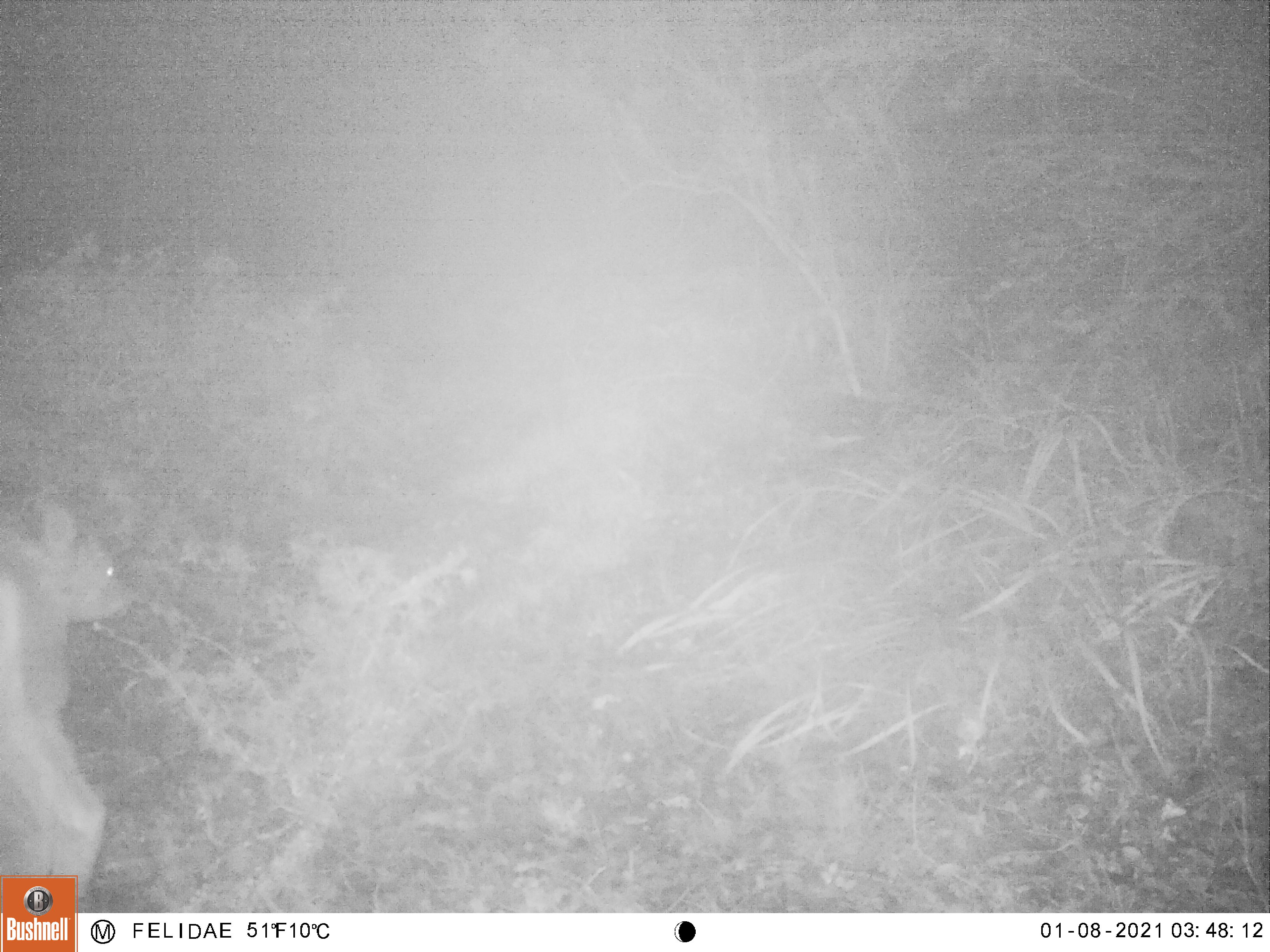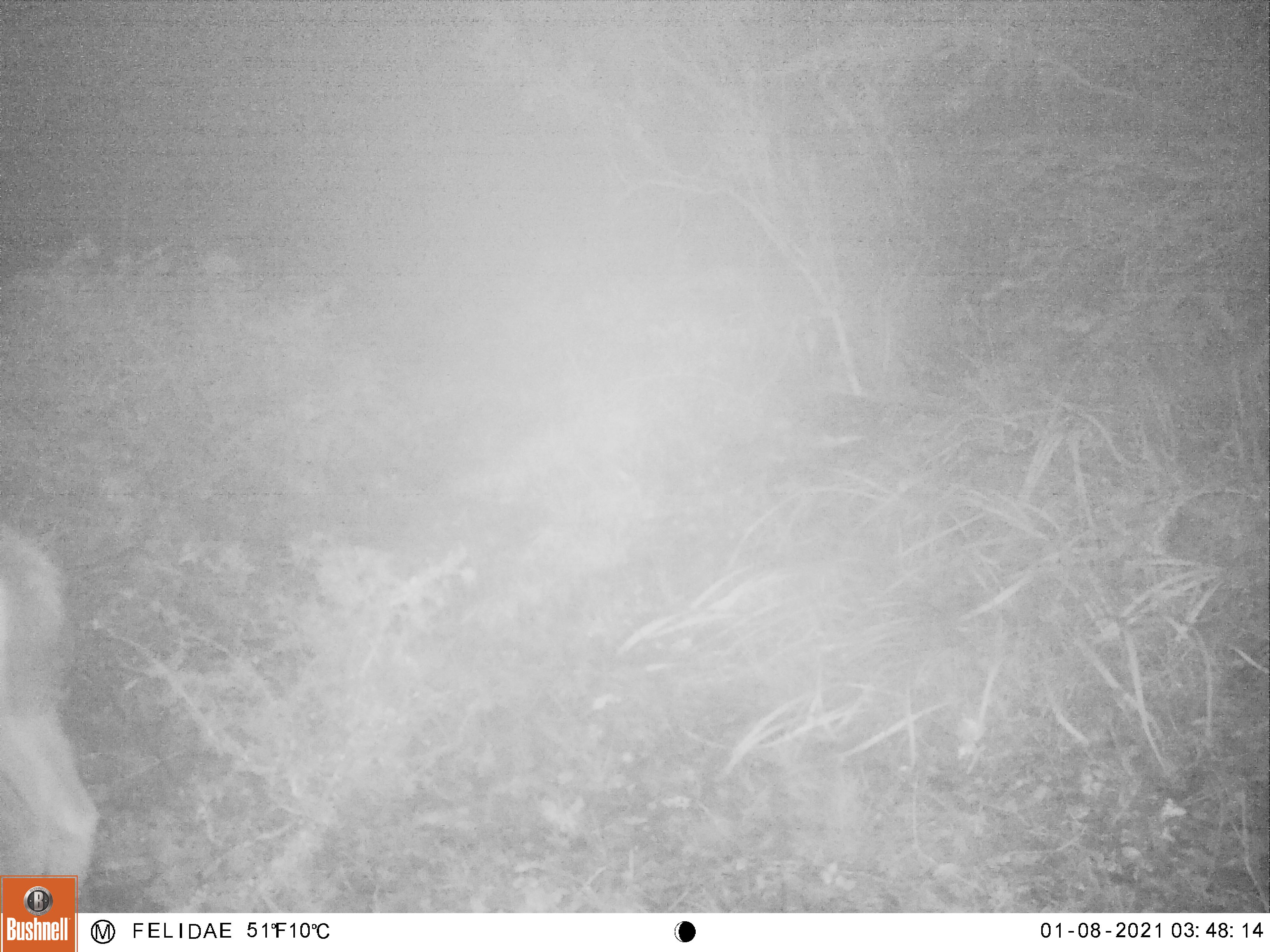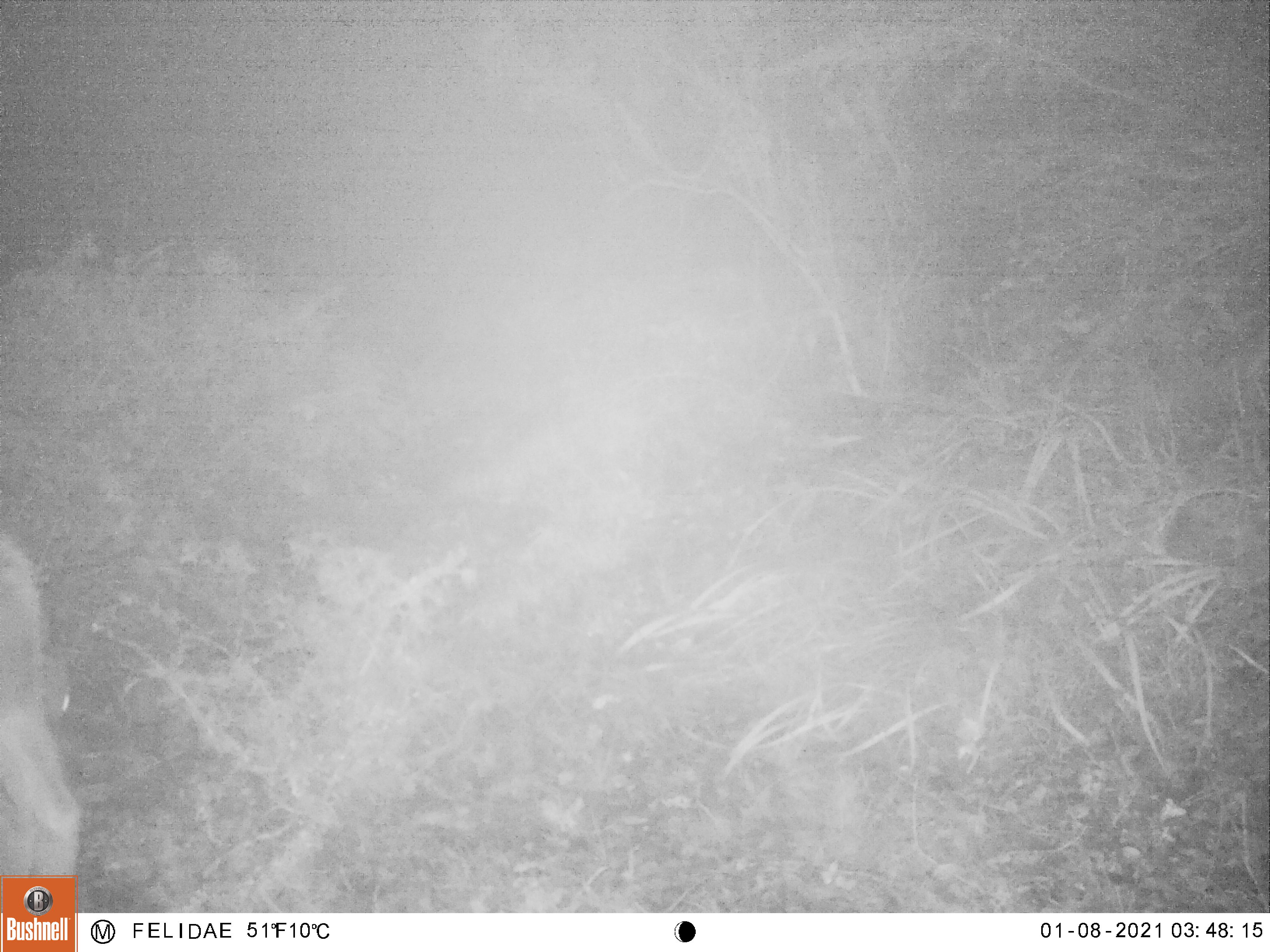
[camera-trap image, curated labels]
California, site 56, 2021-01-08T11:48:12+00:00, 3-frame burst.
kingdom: Animalia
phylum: Chordata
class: Mammalia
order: Artiodactyla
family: Cervidae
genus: Odocoileus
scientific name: Odocoileus hemionus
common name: mule deer